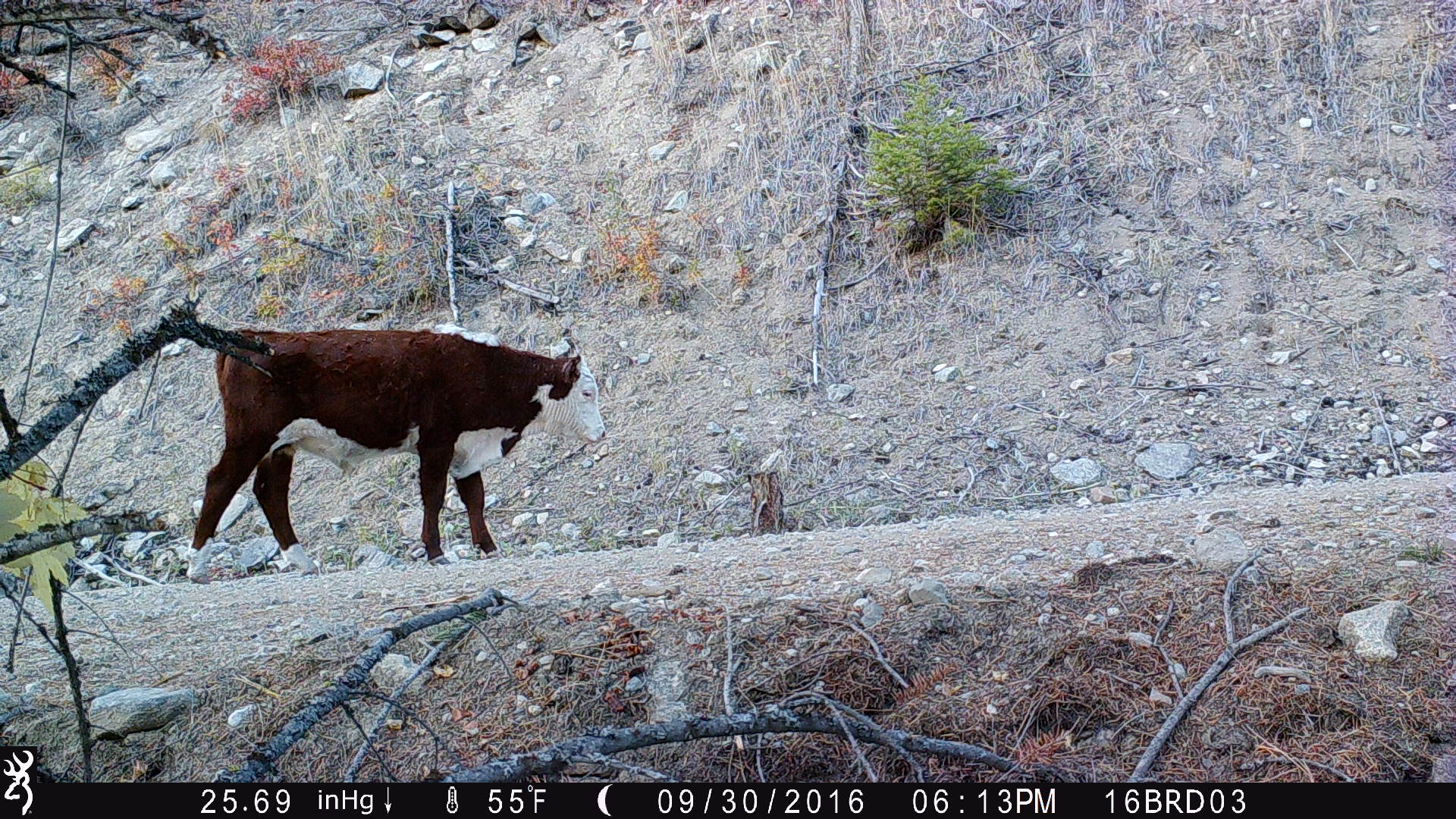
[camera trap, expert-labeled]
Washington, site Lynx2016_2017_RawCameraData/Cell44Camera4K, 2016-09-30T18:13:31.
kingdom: Animalia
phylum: Chordata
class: Mammalia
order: Artiodactyla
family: Bovidae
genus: Bos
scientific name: Bos taurus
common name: domestic cattle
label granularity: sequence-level